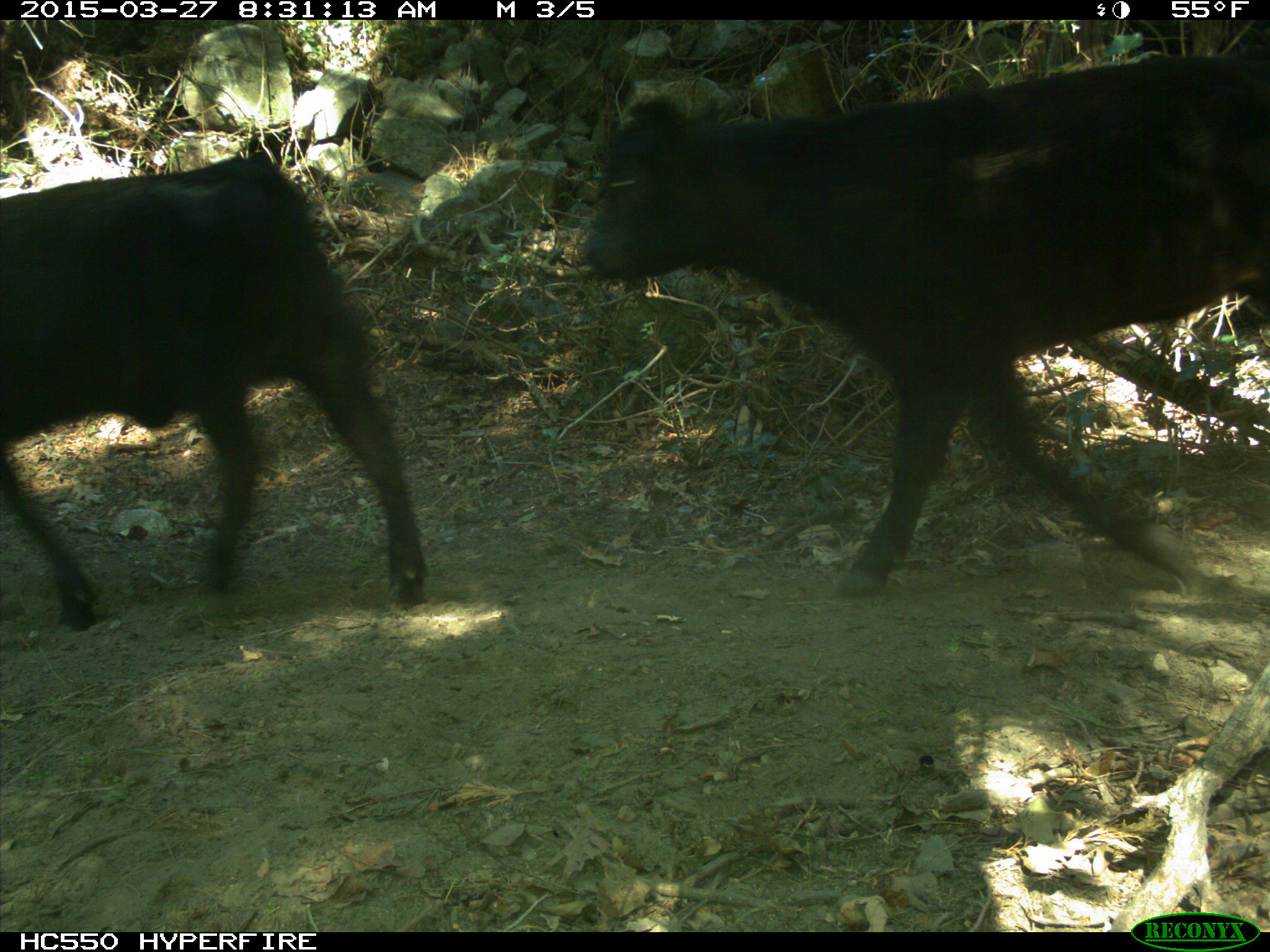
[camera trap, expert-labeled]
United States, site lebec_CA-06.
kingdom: Animalia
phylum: Chordata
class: Mammalia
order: Artiodactyla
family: Bovidae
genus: Bos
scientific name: Bos taurus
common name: domestic cow